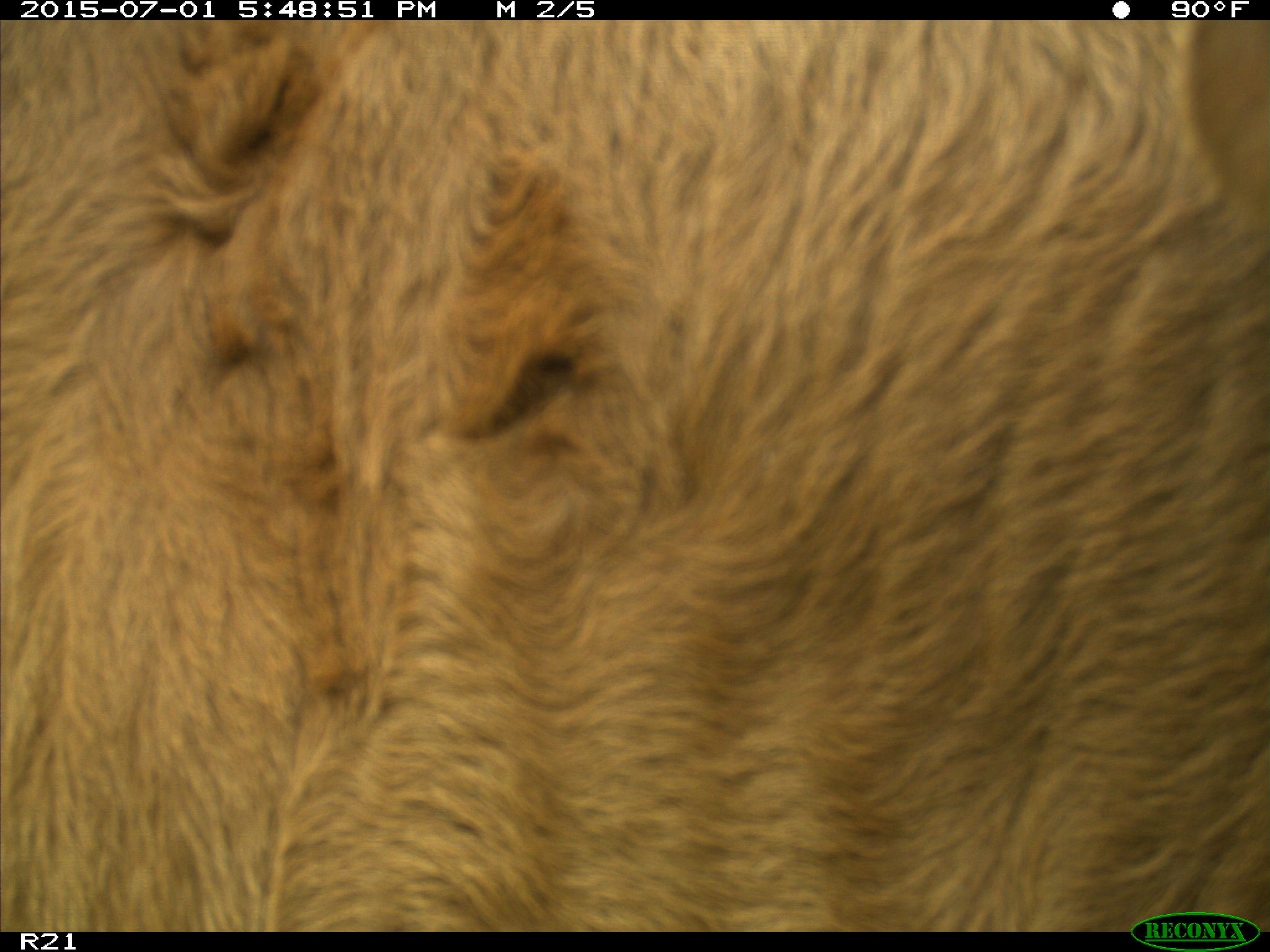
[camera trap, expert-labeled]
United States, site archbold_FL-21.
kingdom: Animalia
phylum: Chordata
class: Mammalia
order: Artiodactyla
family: Bovidae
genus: Bos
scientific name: Bos taurus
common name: domestic cow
Bos taurus (domestic cow).